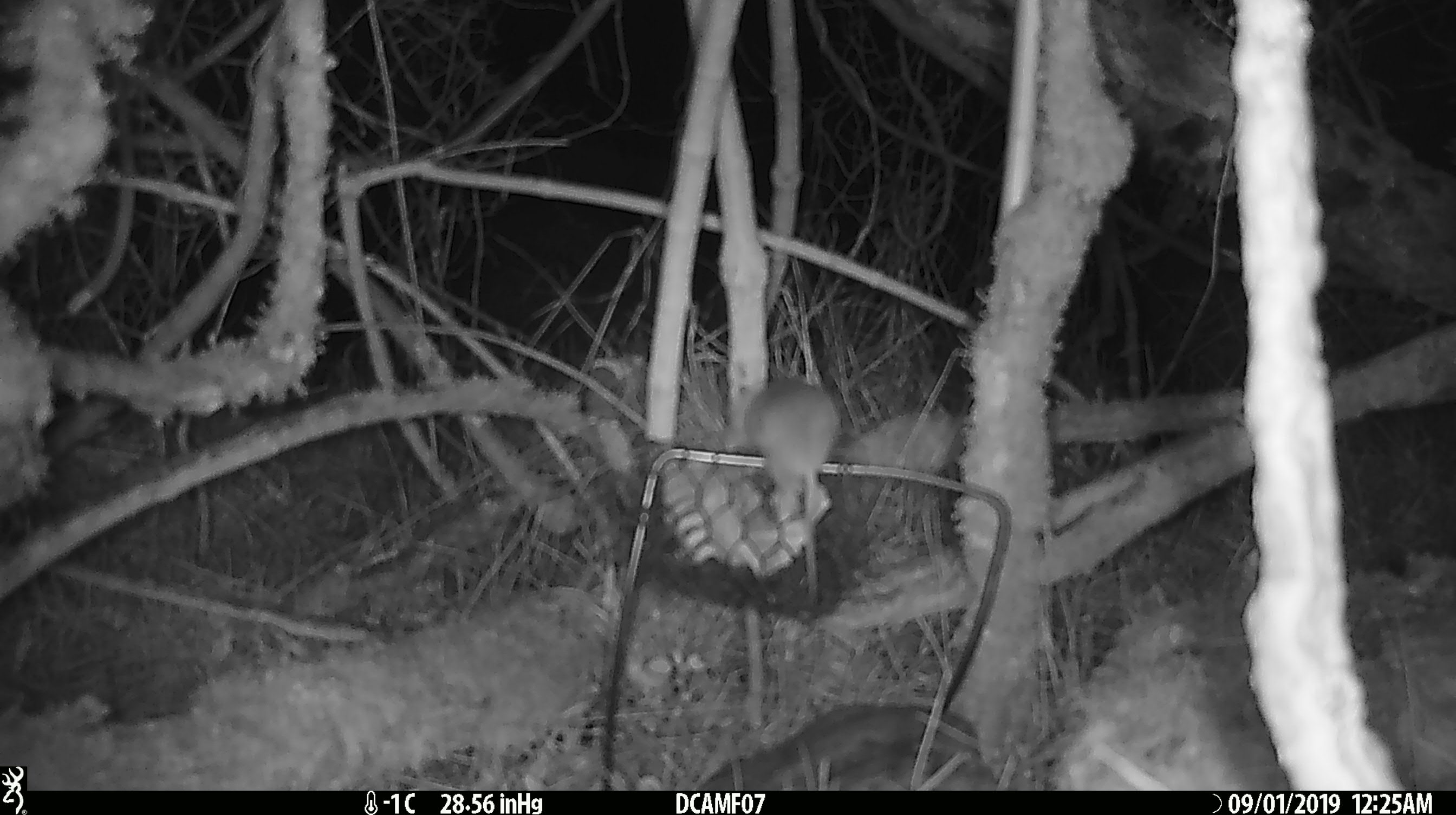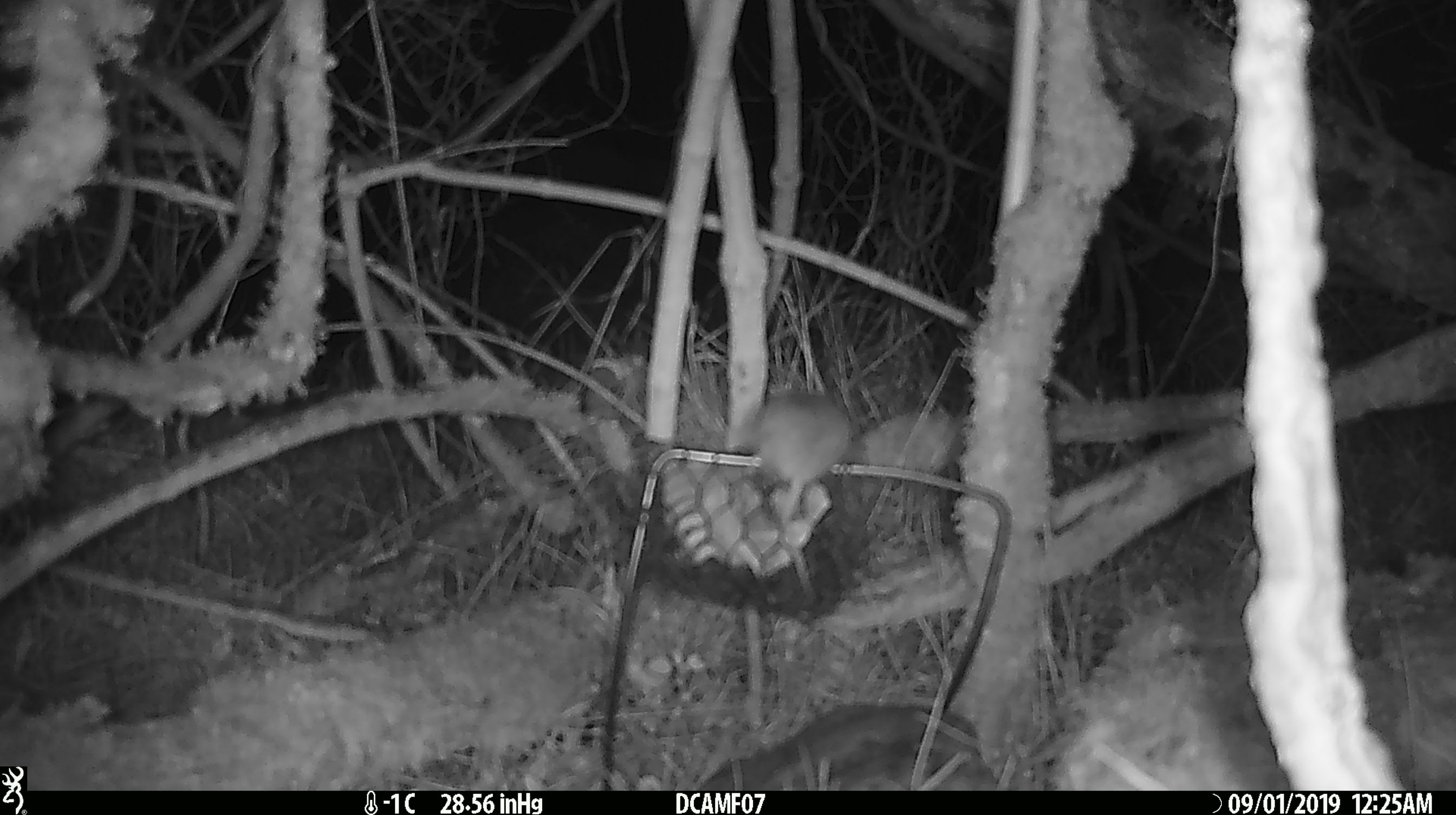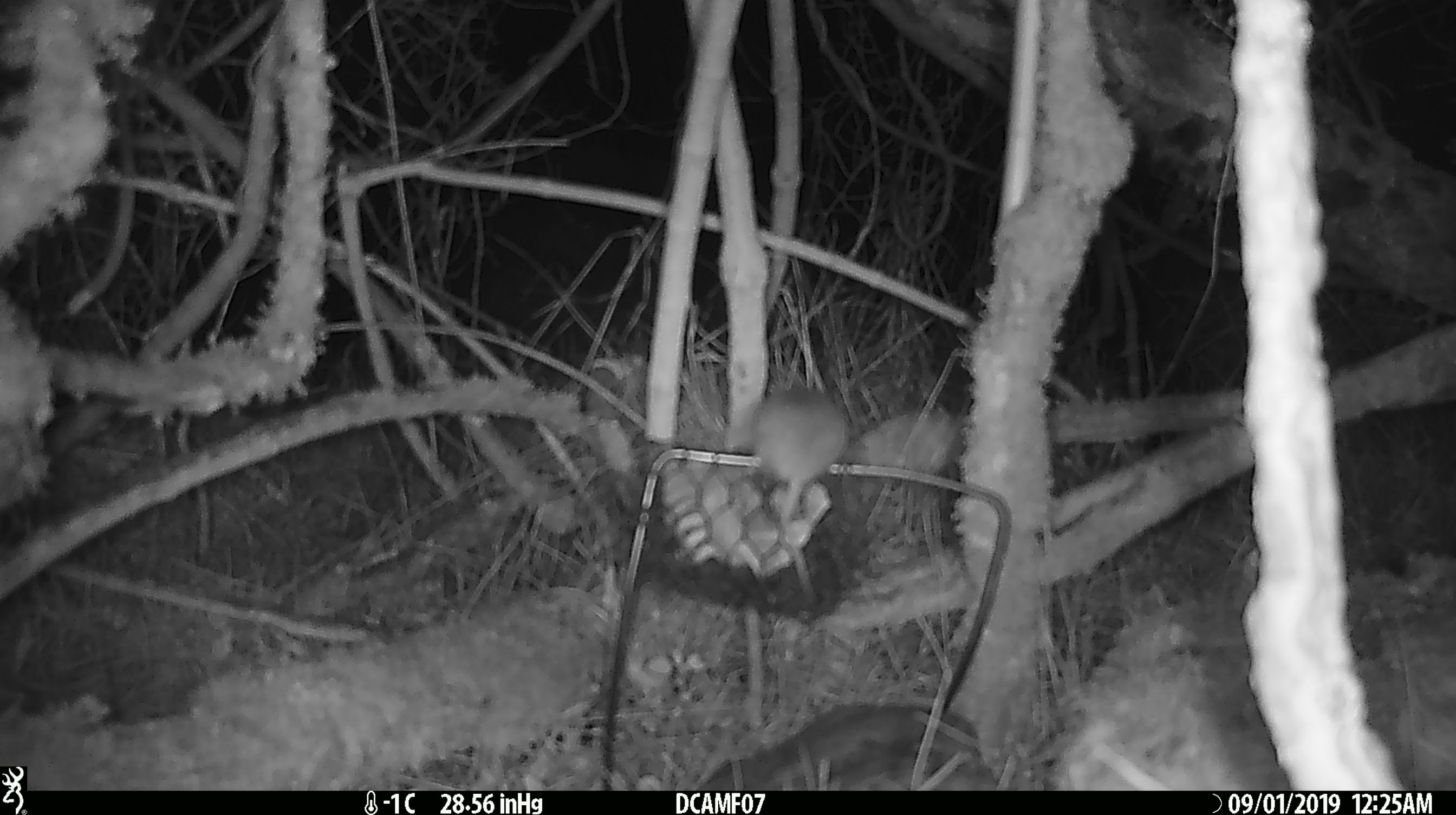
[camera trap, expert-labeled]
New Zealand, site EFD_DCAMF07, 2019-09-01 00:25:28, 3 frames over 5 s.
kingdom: Animalia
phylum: Chordata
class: Mammalia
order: Rodentia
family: Muridae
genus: Mus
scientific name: Mus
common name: mouse